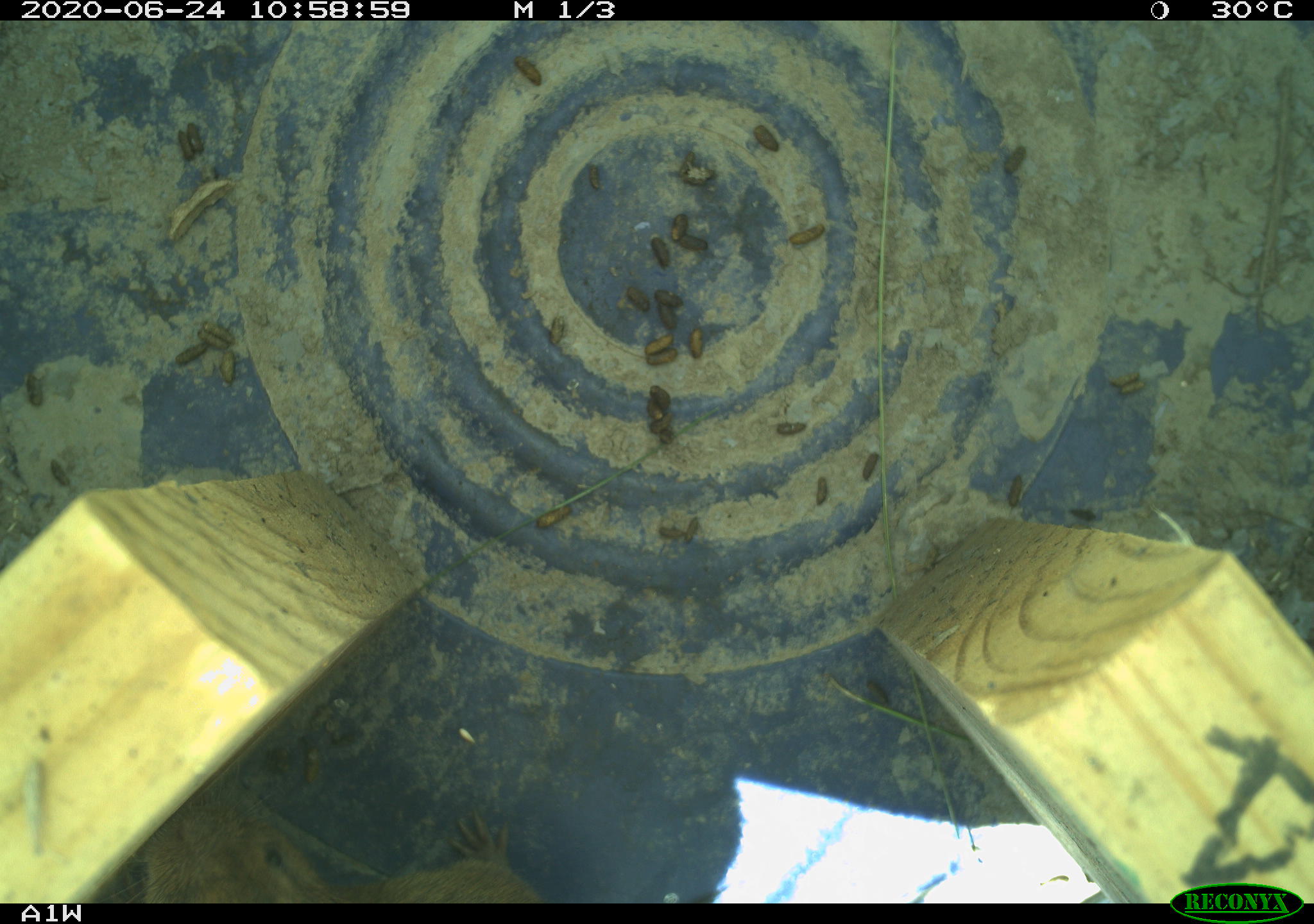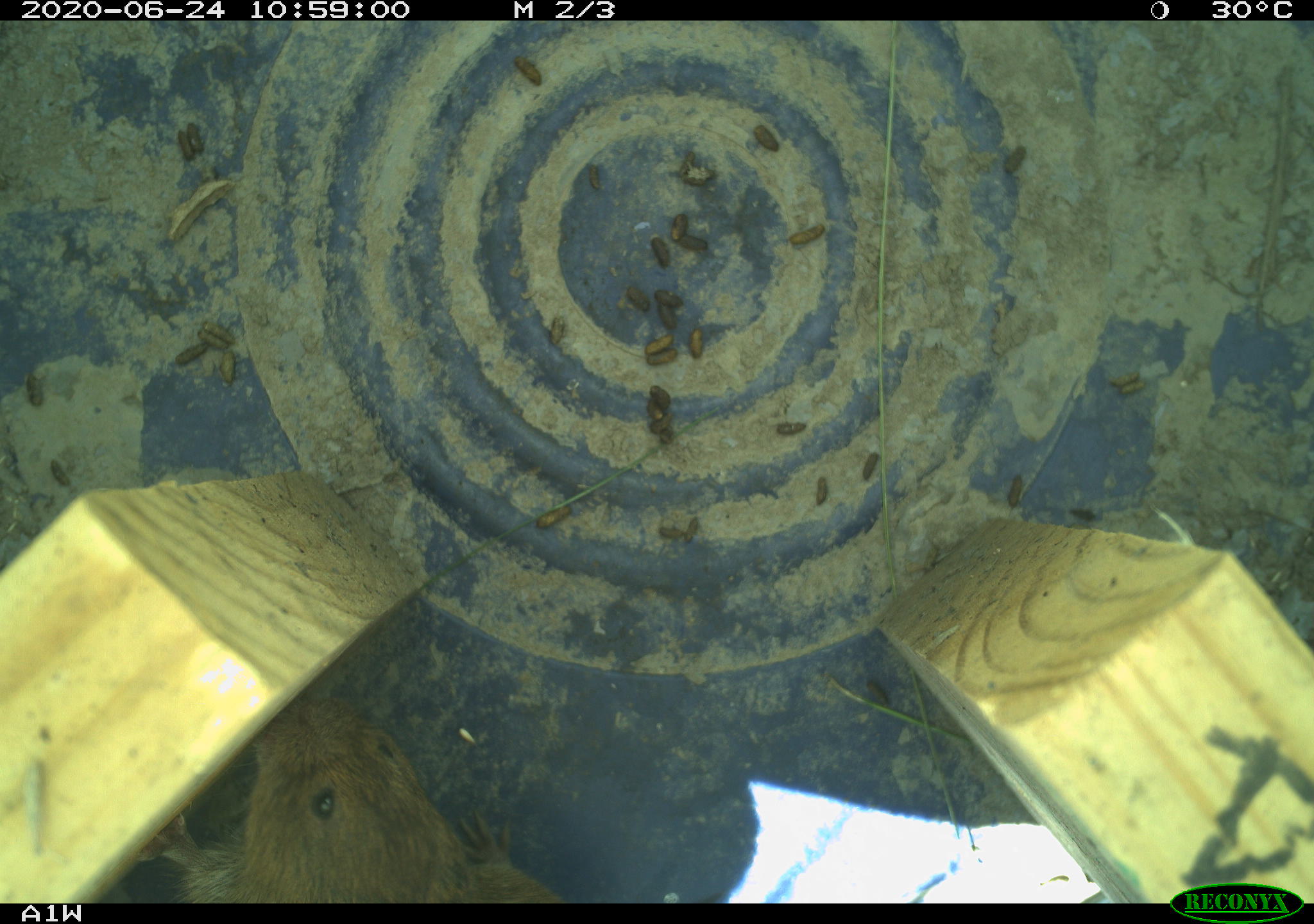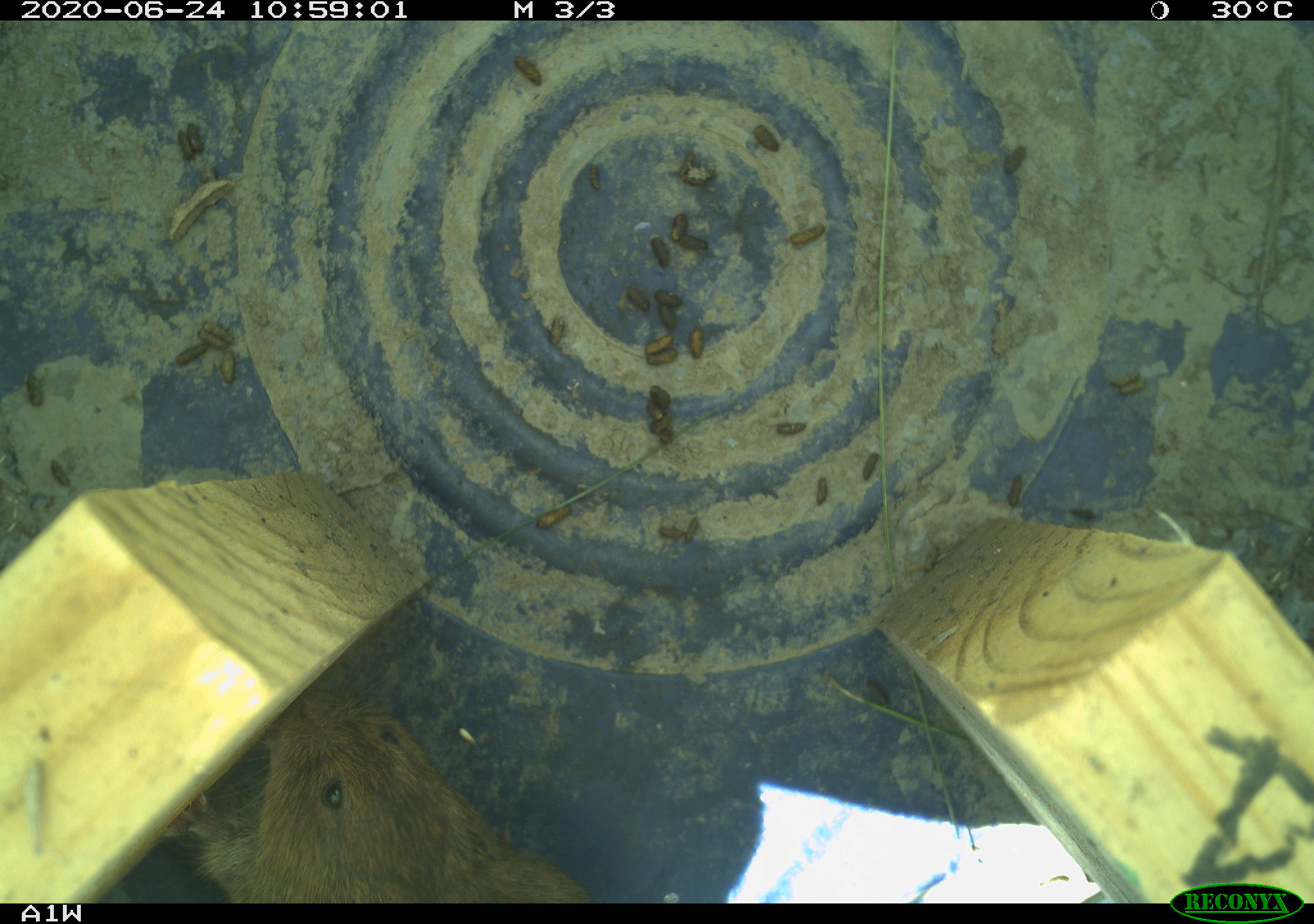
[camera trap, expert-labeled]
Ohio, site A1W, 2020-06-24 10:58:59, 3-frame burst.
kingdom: Animalia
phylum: Chordata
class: Mammalia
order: Rodentia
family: Cricetidae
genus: Microtus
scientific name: Microtus pennsylvanicus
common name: meadow vole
Meadow vole (Microtus pennsylvanicus).